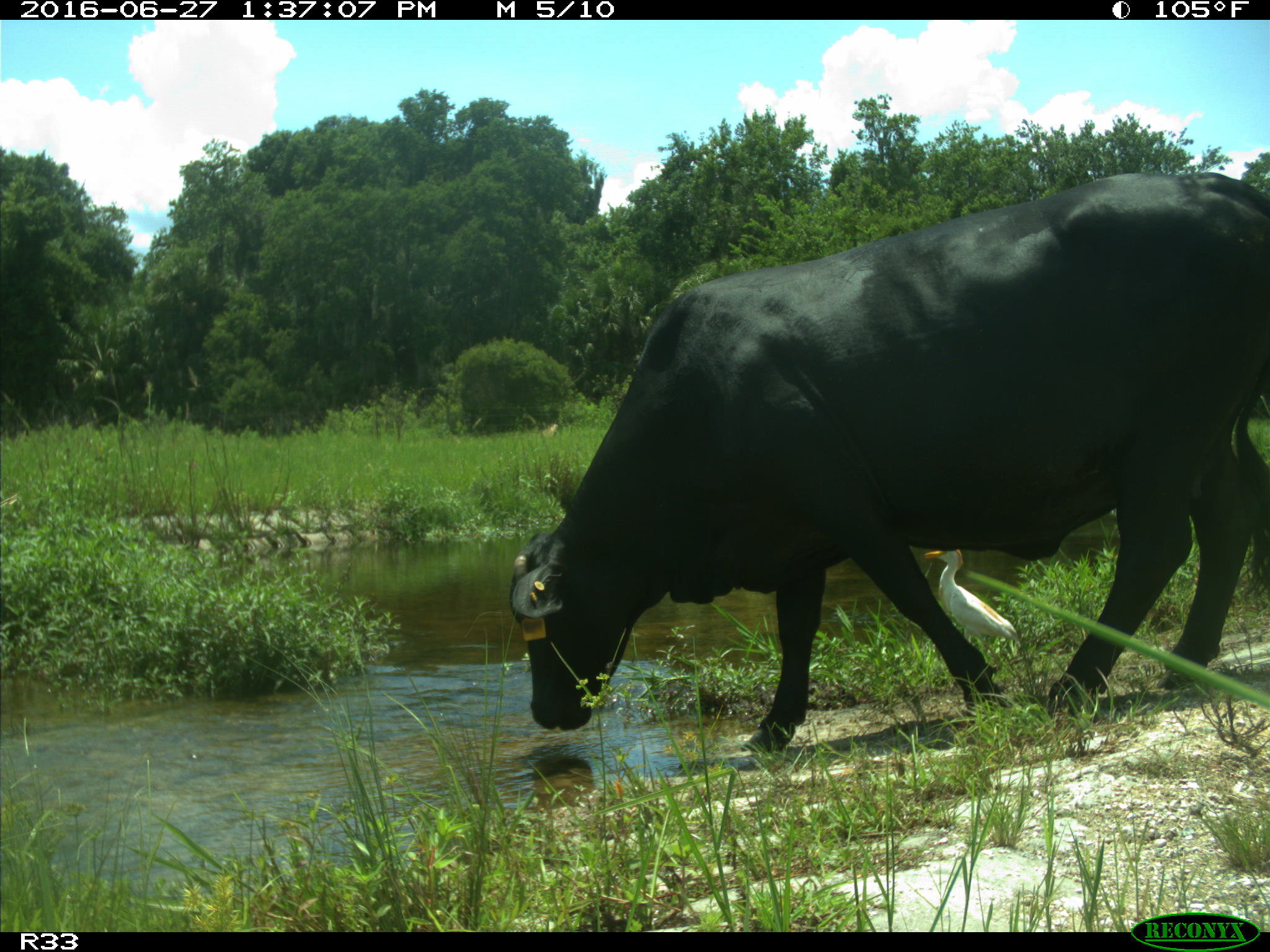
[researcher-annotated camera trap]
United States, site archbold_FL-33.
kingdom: Animalia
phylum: Chordata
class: Mammalia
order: Artiodactyla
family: Bovidae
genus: Bos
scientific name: Bos taurus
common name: domestic cow